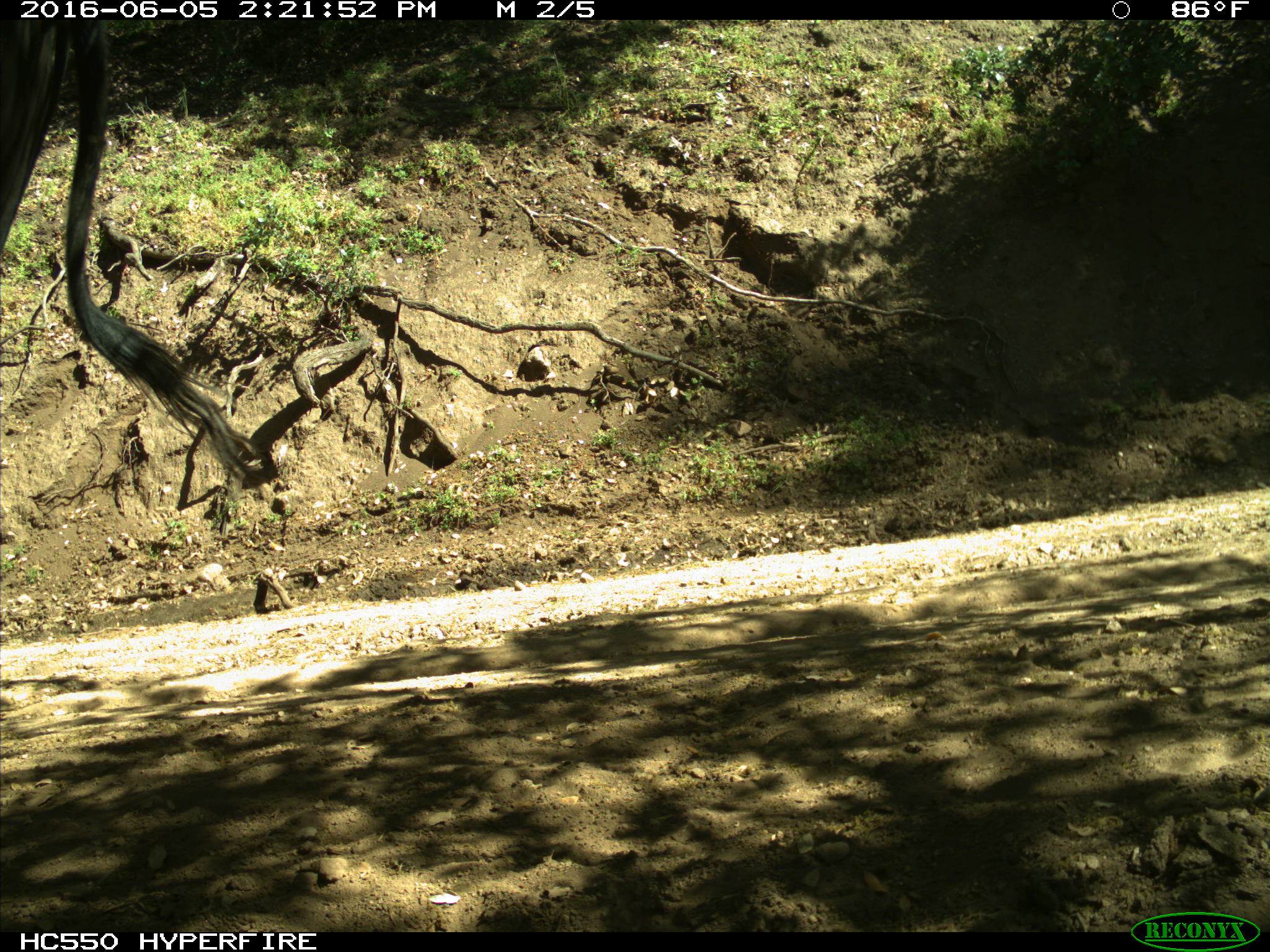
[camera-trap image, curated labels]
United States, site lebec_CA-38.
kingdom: Animalia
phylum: Chordata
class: Mammalia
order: Artiodactyla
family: Bovidae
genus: Bos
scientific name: Bos taurus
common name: domestic cow